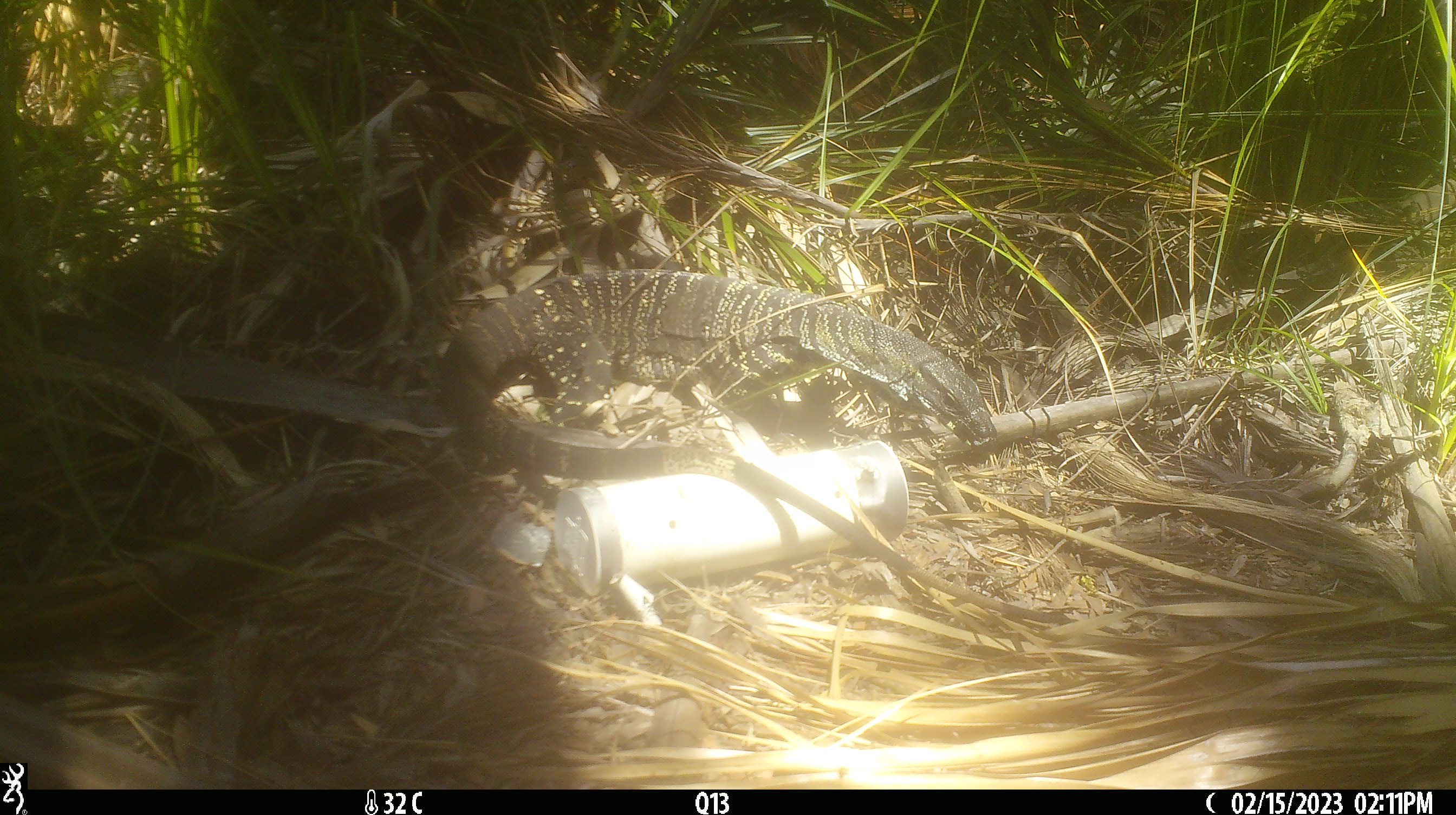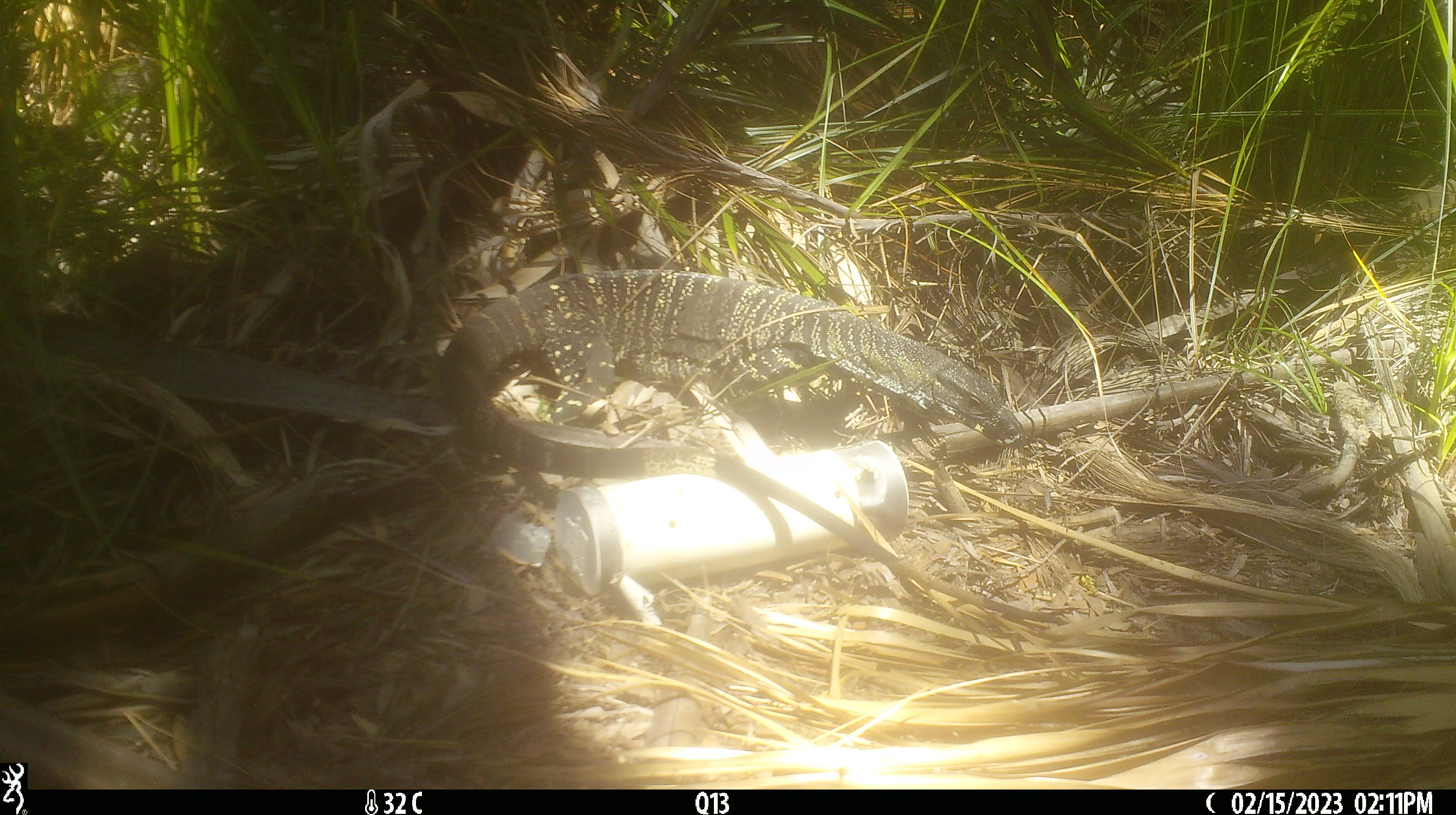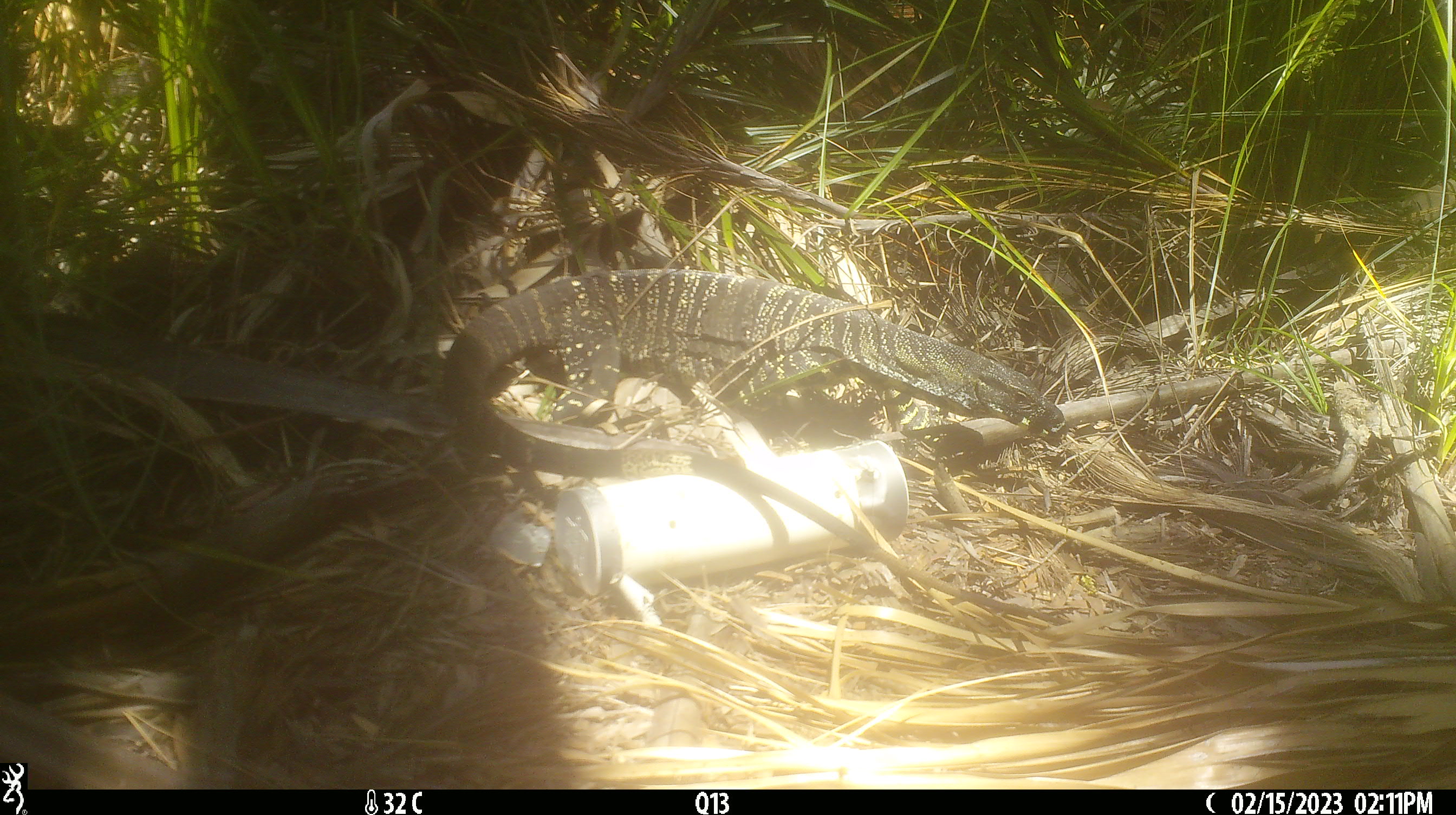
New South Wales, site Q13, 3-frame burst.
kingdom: Animalia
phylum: Chordata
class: Reptilia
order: Squamata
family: Varanidae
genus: Varanus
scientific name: Varanus varius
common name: lace monitor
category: goanna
Goanna (lace monitor) (Varanus varius).